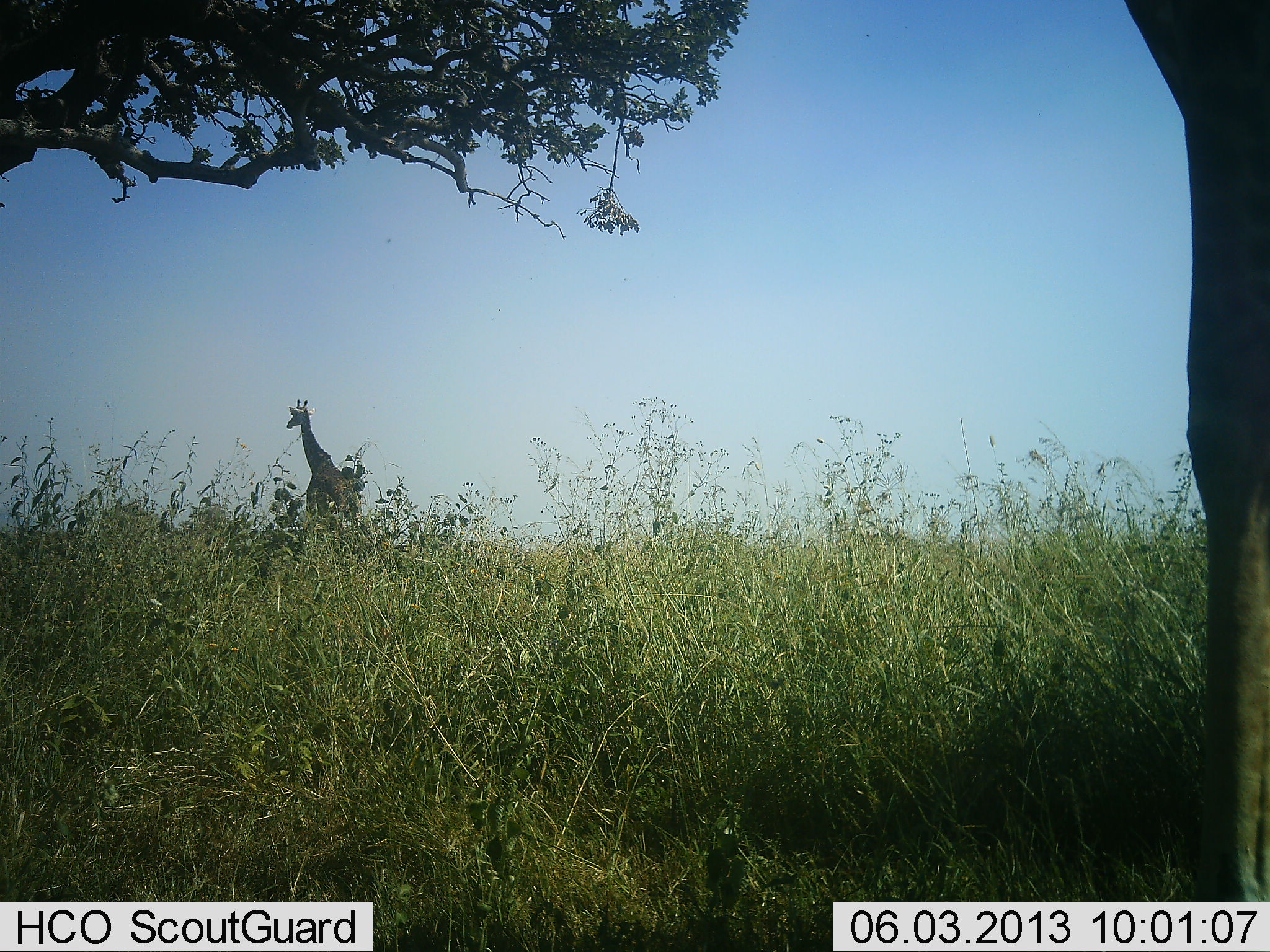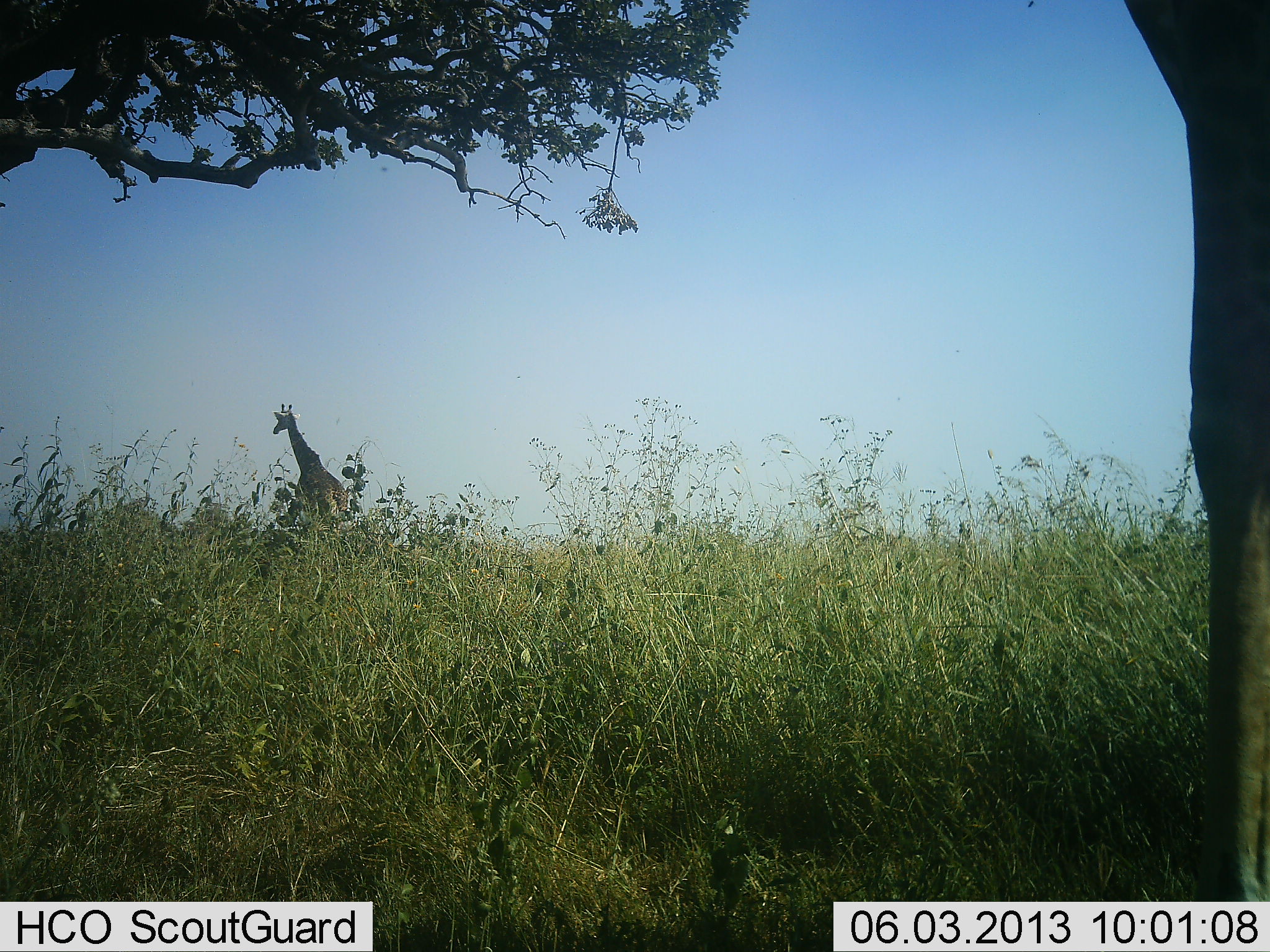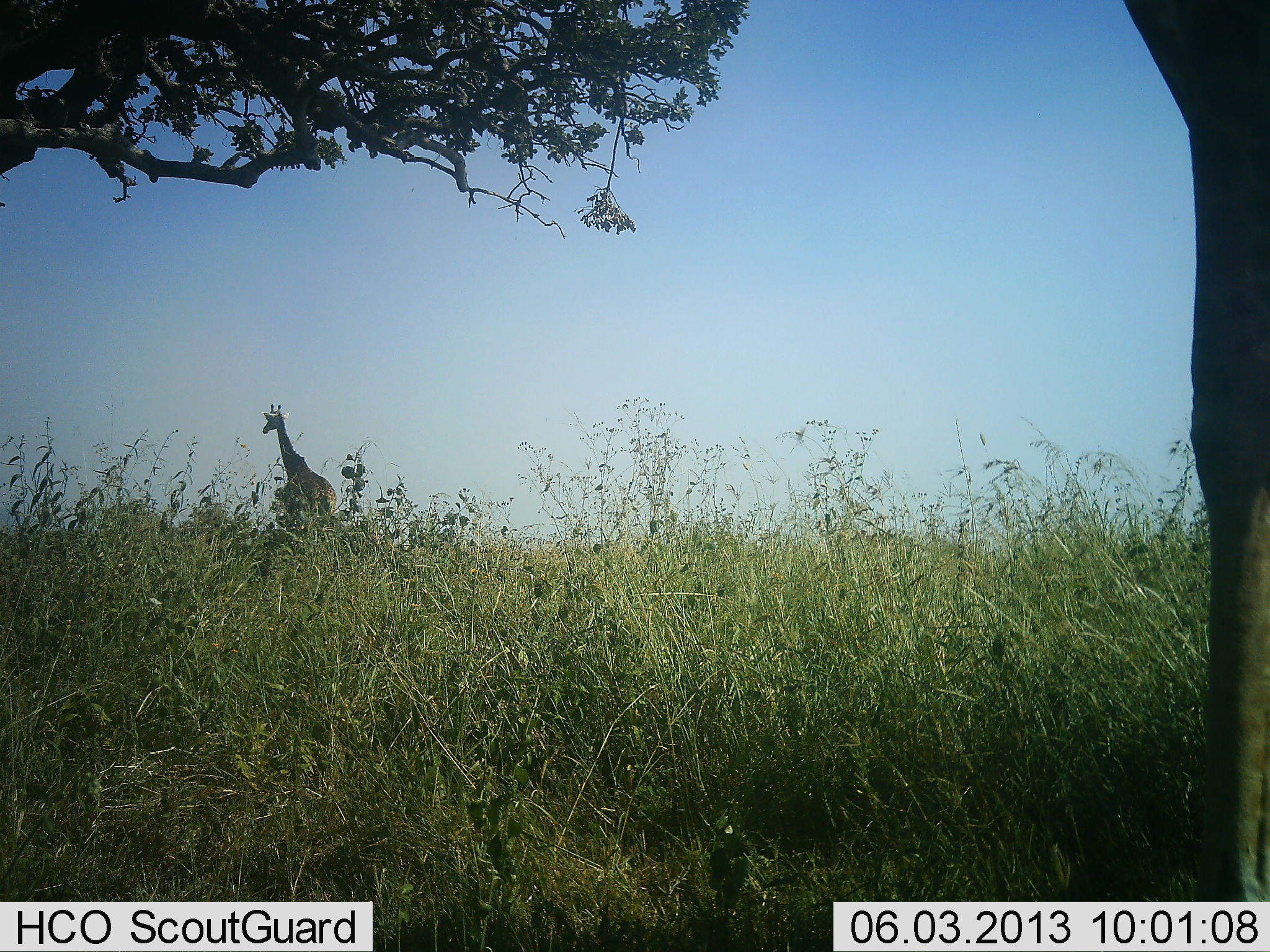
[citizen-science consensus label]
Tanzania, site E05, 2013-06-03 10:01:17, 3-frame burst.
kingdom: Animalia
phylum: Chordata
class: Mammalia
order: Artiodactyla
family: Giraffidae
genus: Giraffa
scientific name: Giraffa camelopardalis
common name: giraffe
Giraffe (Giraffa camelopardalis), count 2. Behavior (volunteer vote fractions): standing 60%, resting 0%, moving 90%, interacting 0%. Young present (vote fraction): 0%. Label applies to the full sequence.